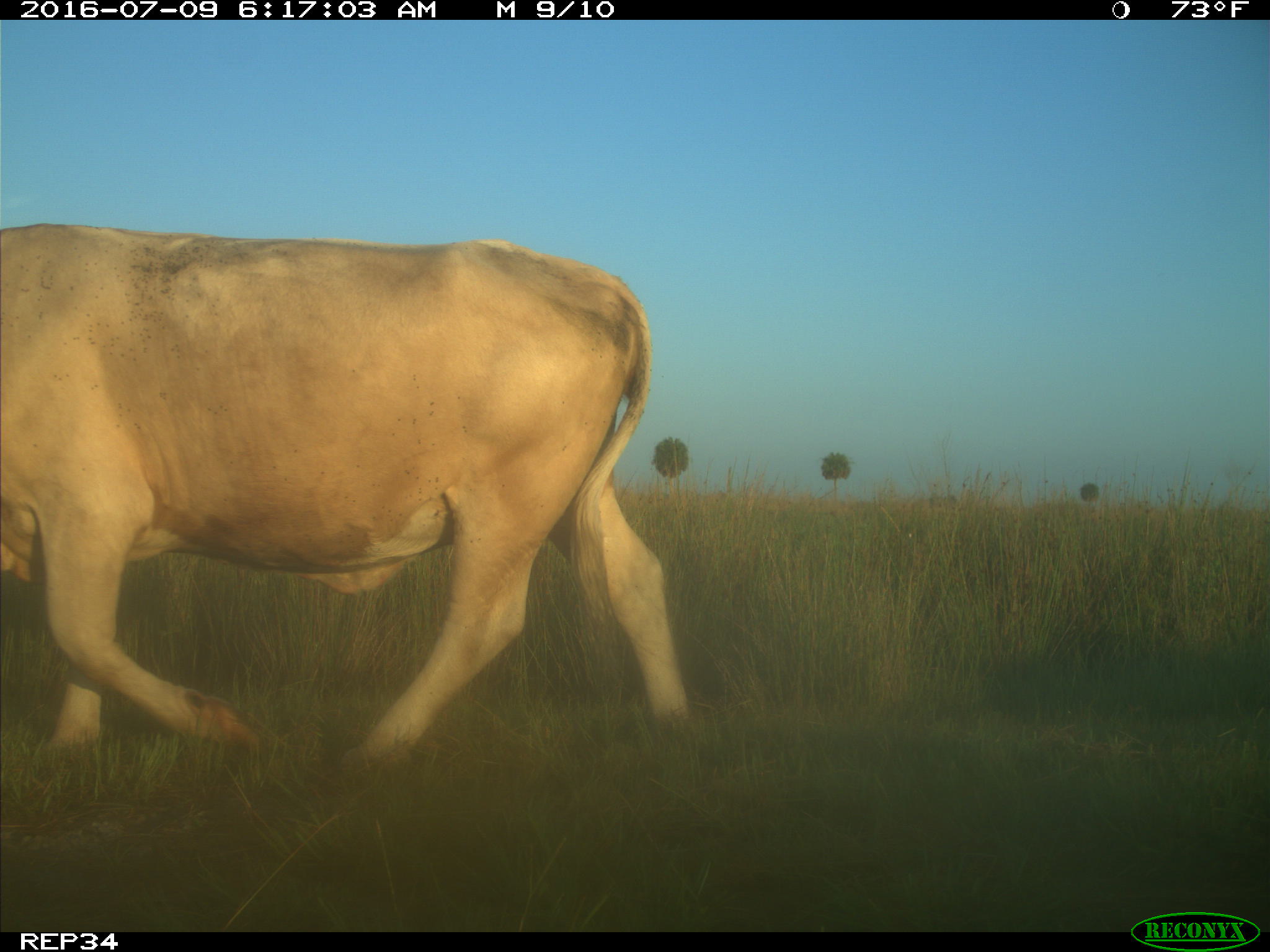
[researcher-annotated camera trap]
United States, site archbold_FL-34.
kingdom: Animalia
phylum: Chordata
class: Mammalia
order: Artiodactyla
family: Bovidae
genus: Bos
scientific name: Bos taurus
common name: domestic cow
Bos taurus (domestic cow).